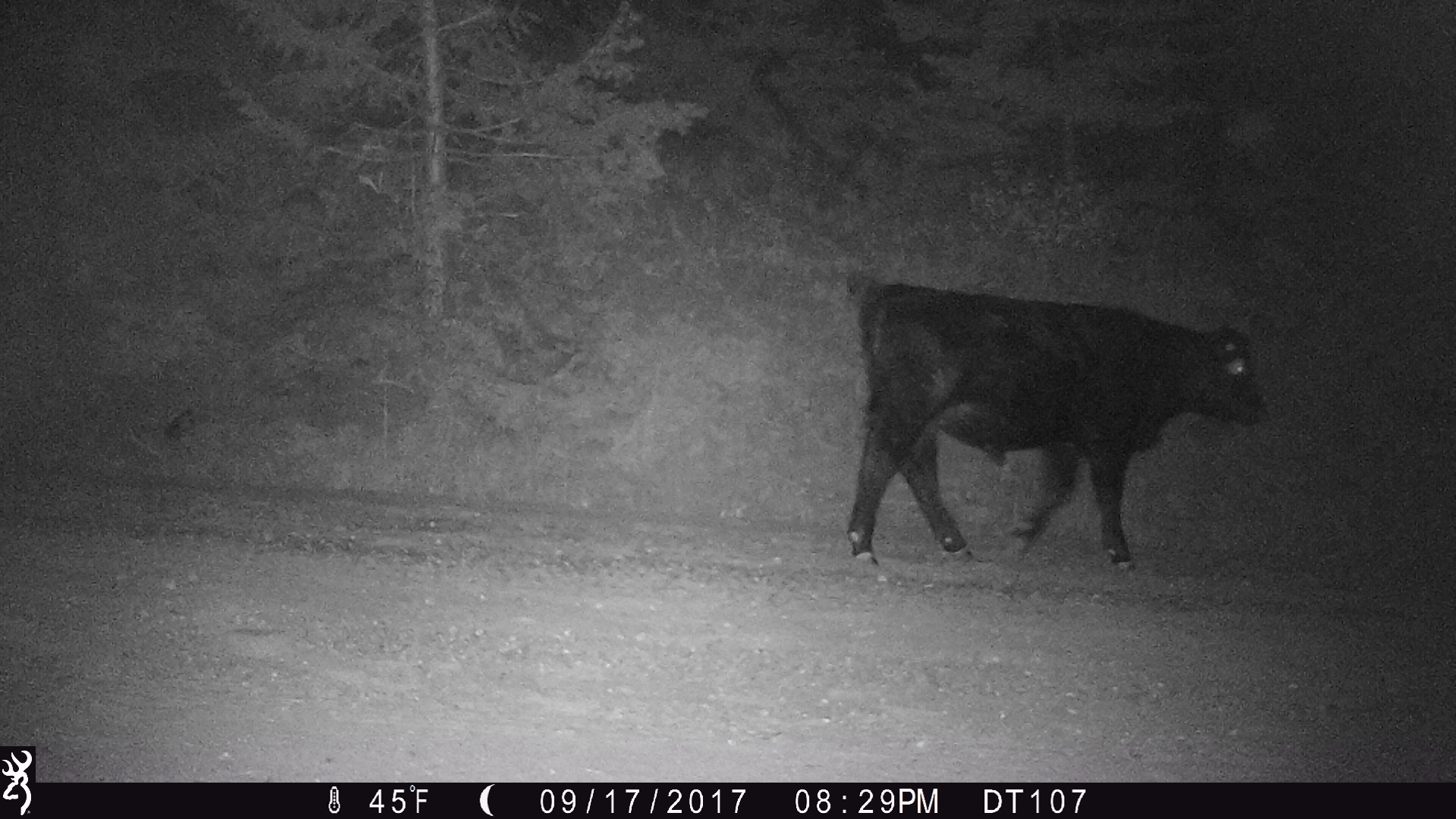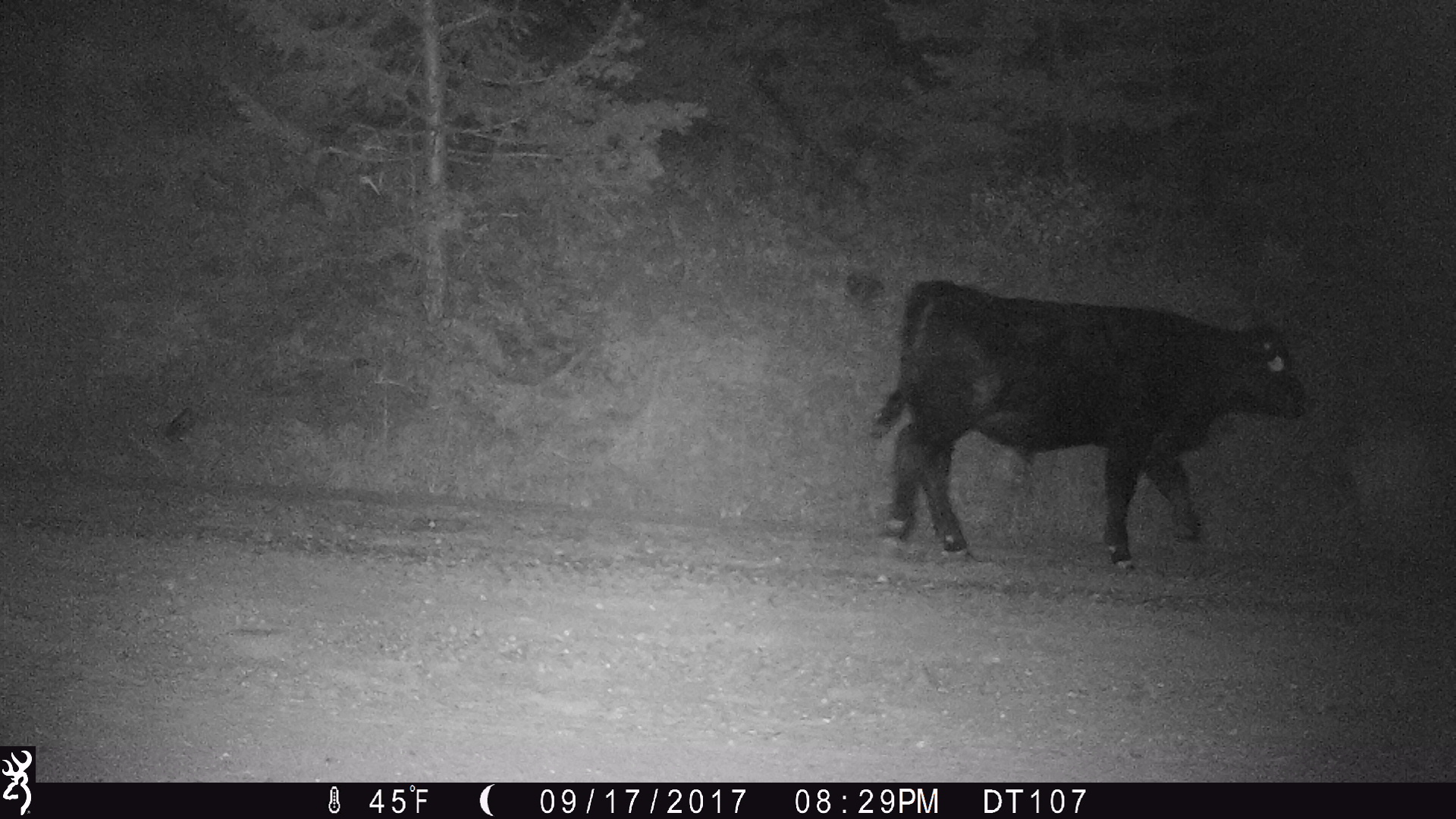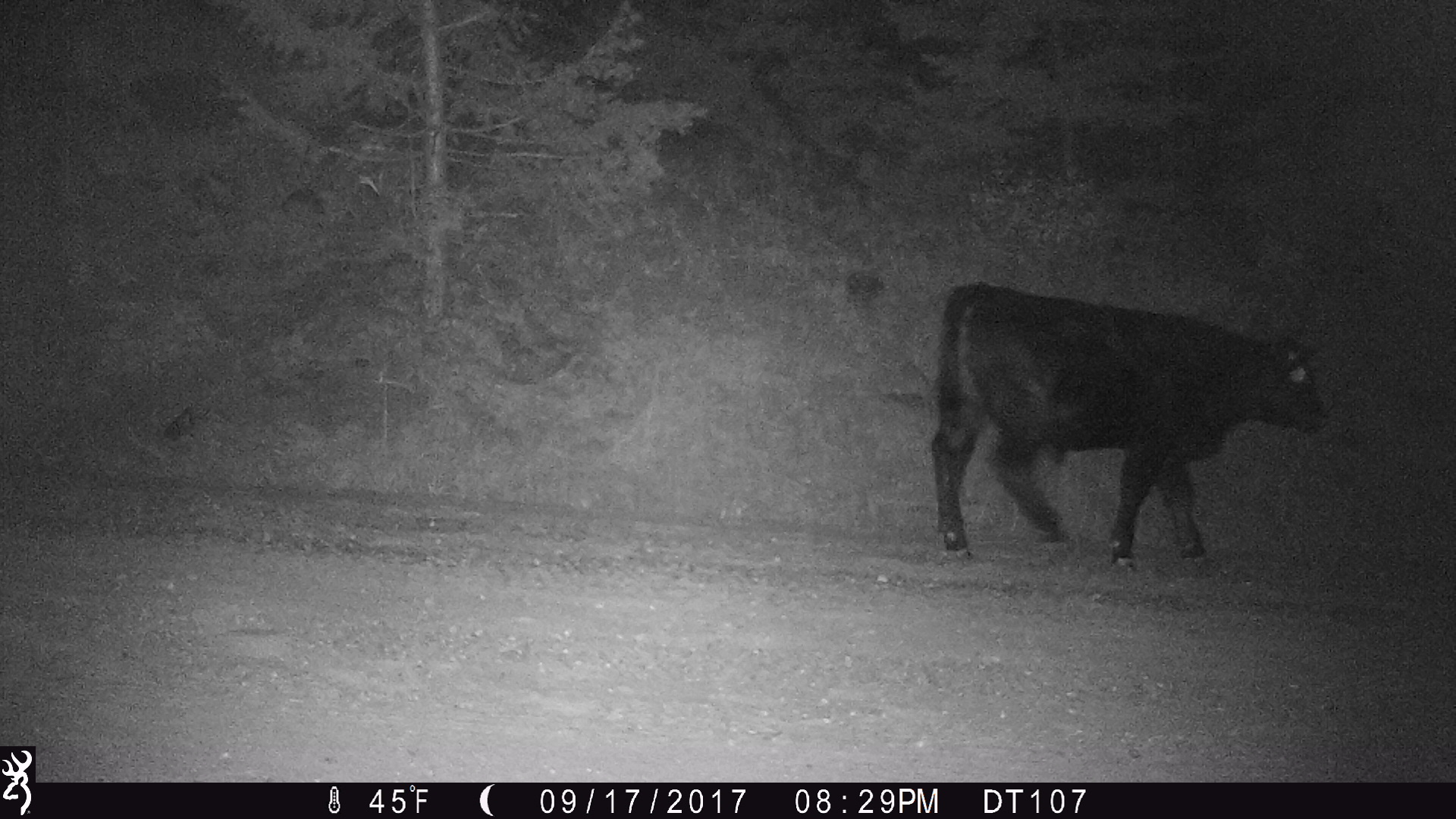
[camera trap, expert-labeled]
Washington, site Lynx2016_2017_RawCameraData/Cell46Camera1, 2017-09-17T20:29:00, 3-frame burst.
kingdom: Animalia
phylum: Chordata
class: Mammalia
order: Artiodactyla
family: Bovidae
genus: Bos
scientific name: Bos taurus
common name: domestic cattle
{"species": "domestic cattle (Bos taurus)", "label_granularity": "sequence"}